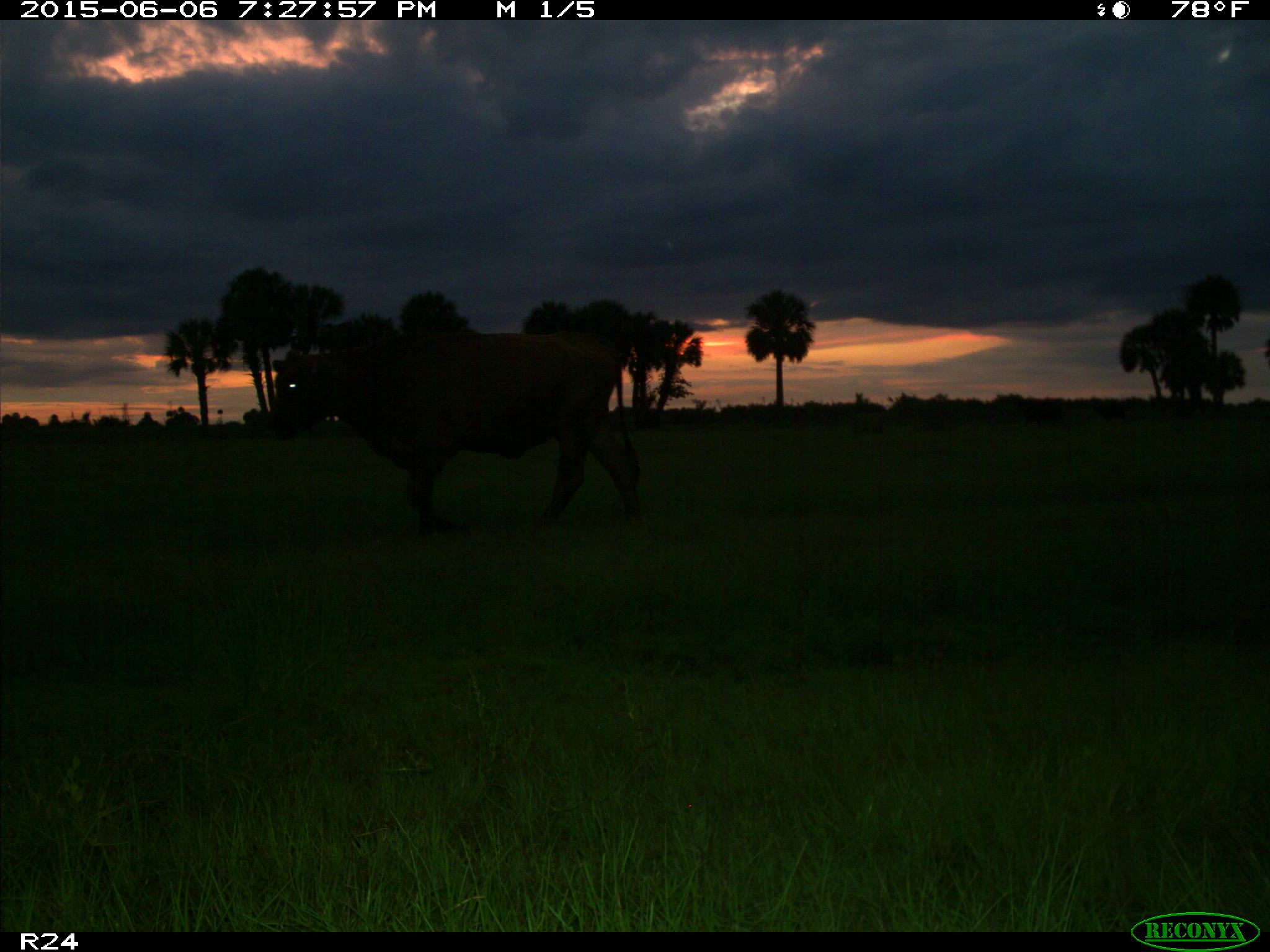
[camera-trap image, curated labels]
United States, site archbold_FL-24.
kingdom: Animalia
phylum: Chordata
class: Mammalia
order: Artiodactyla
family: Bovidae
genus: Bos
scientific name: Bos taurus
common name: domestic cow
Bos taurus (domestic cow).